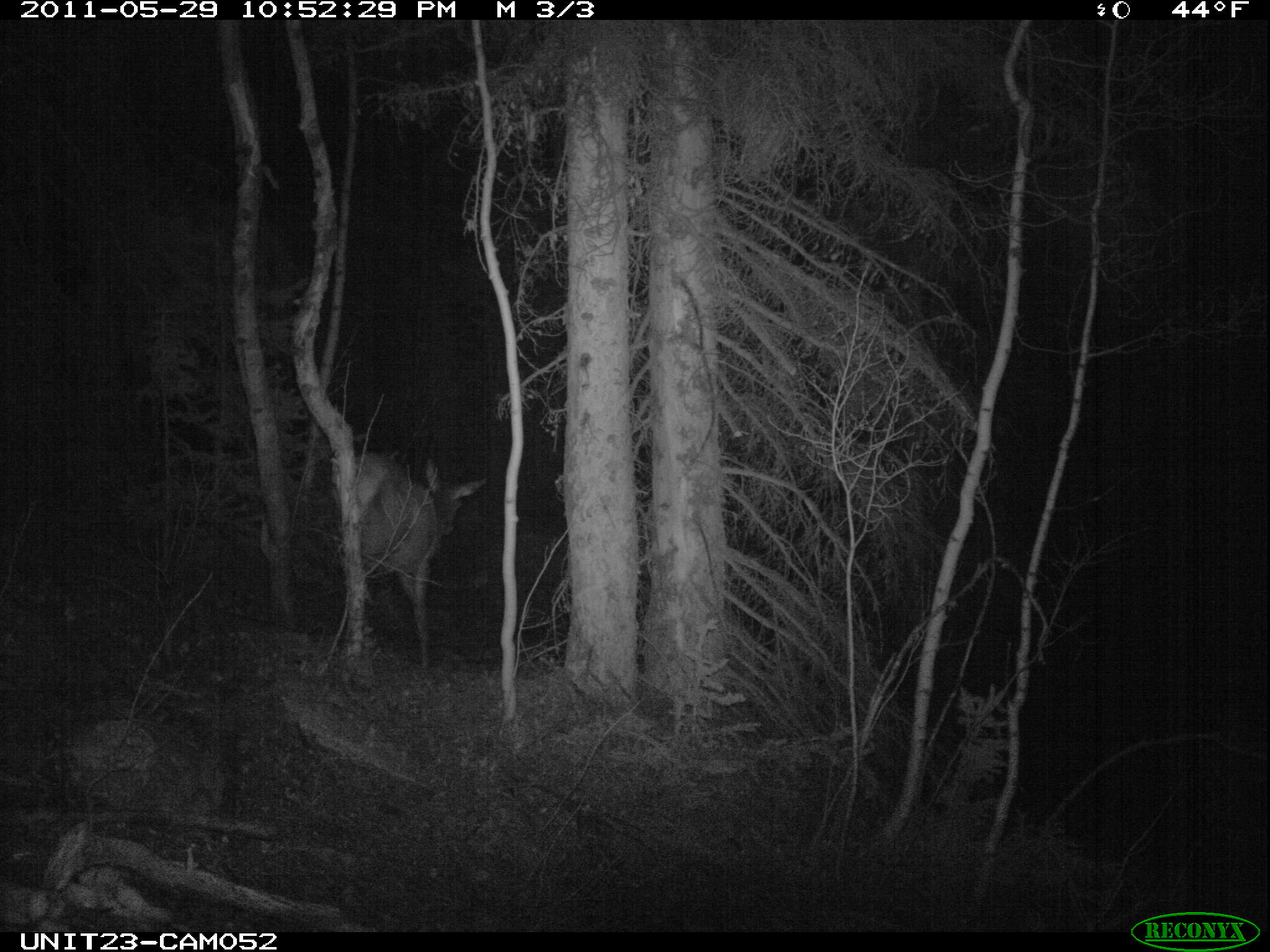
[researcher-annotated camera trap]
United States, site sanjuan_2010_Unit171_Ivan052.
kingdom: Animalia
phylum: Chordata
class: Mammalia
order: Artiodactyla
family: Cervidae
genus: Cervus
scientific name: Cervus elaphus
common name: red deer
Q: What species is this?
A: Cervus elaphus (red deer).